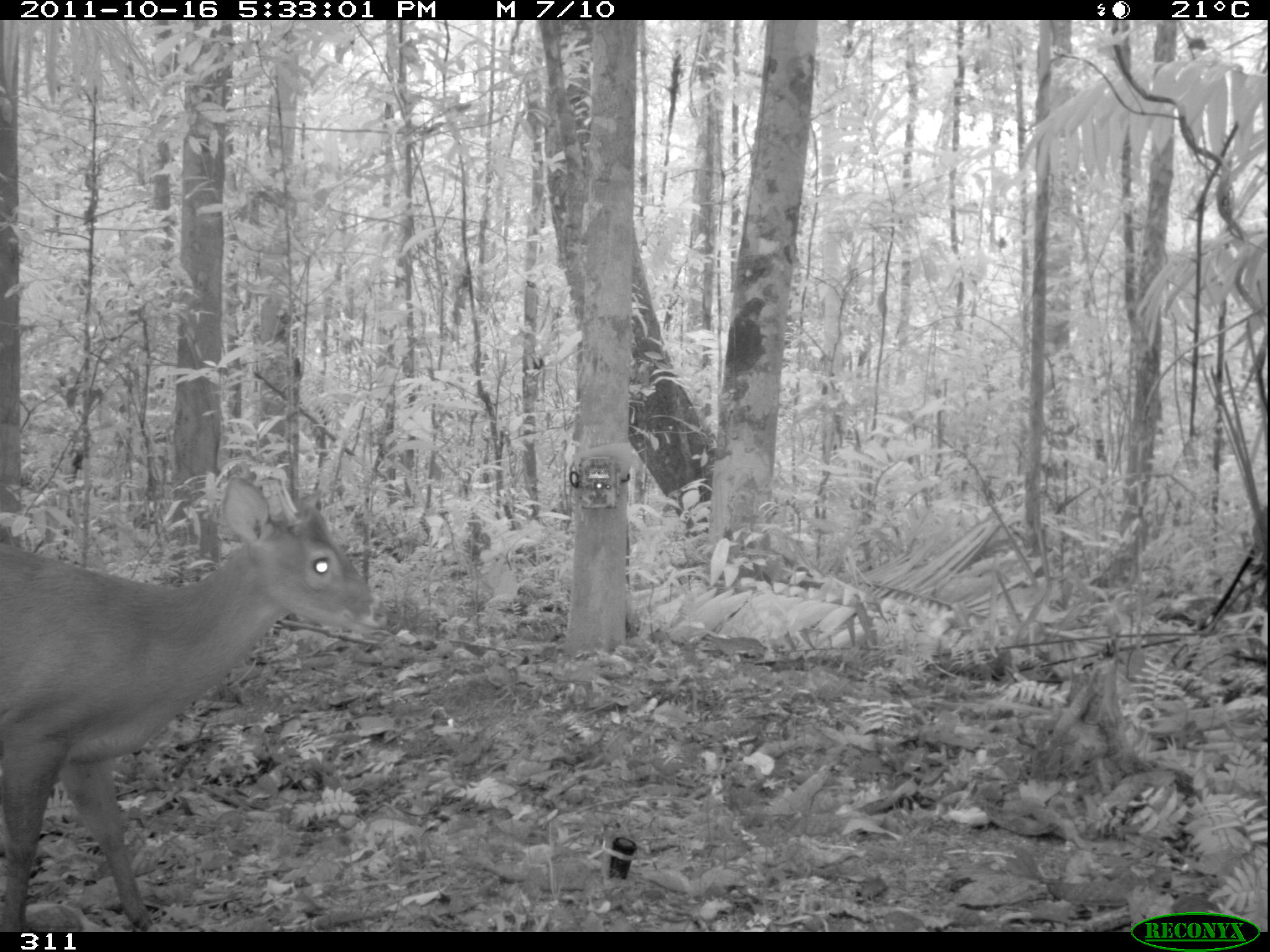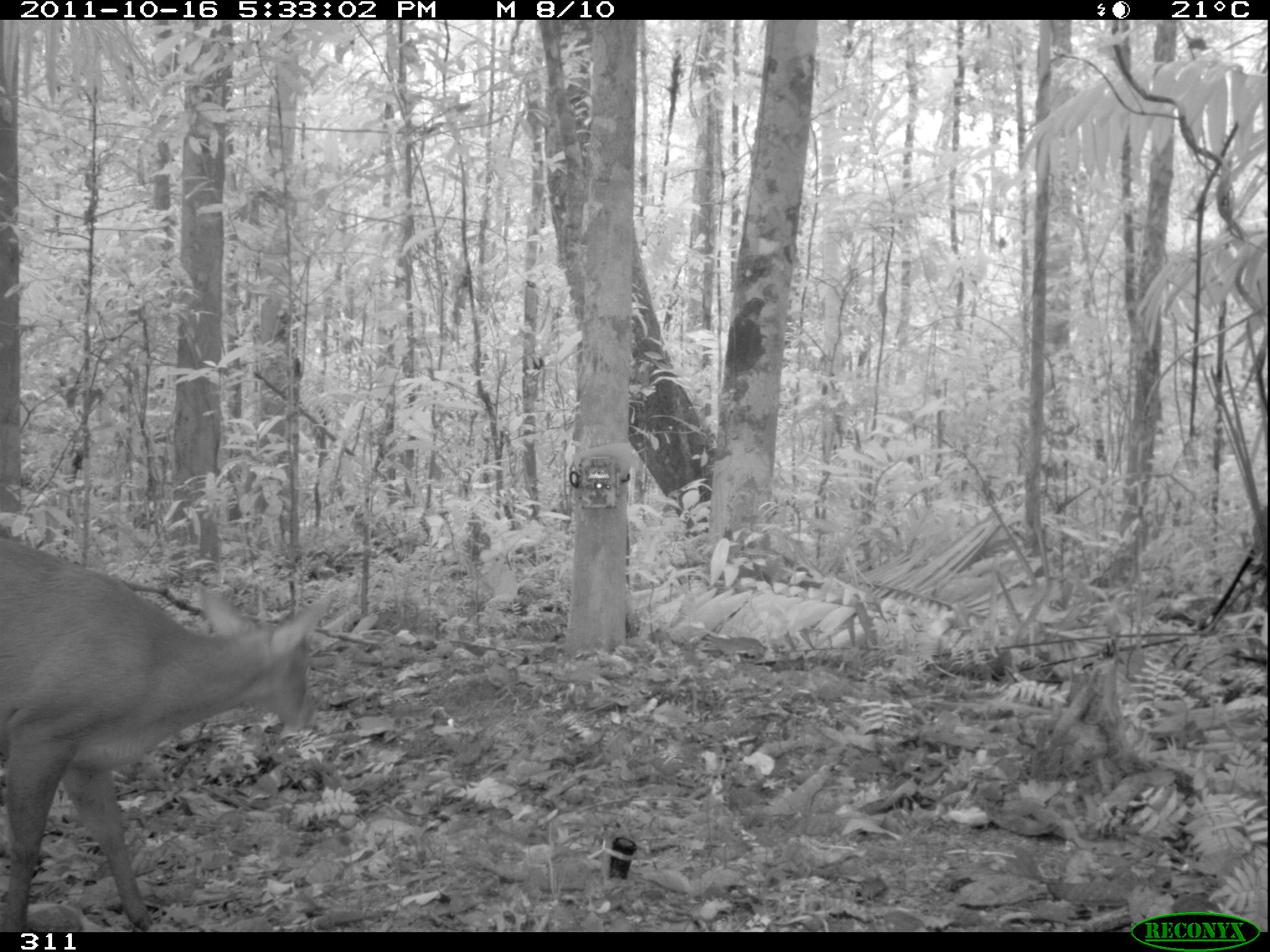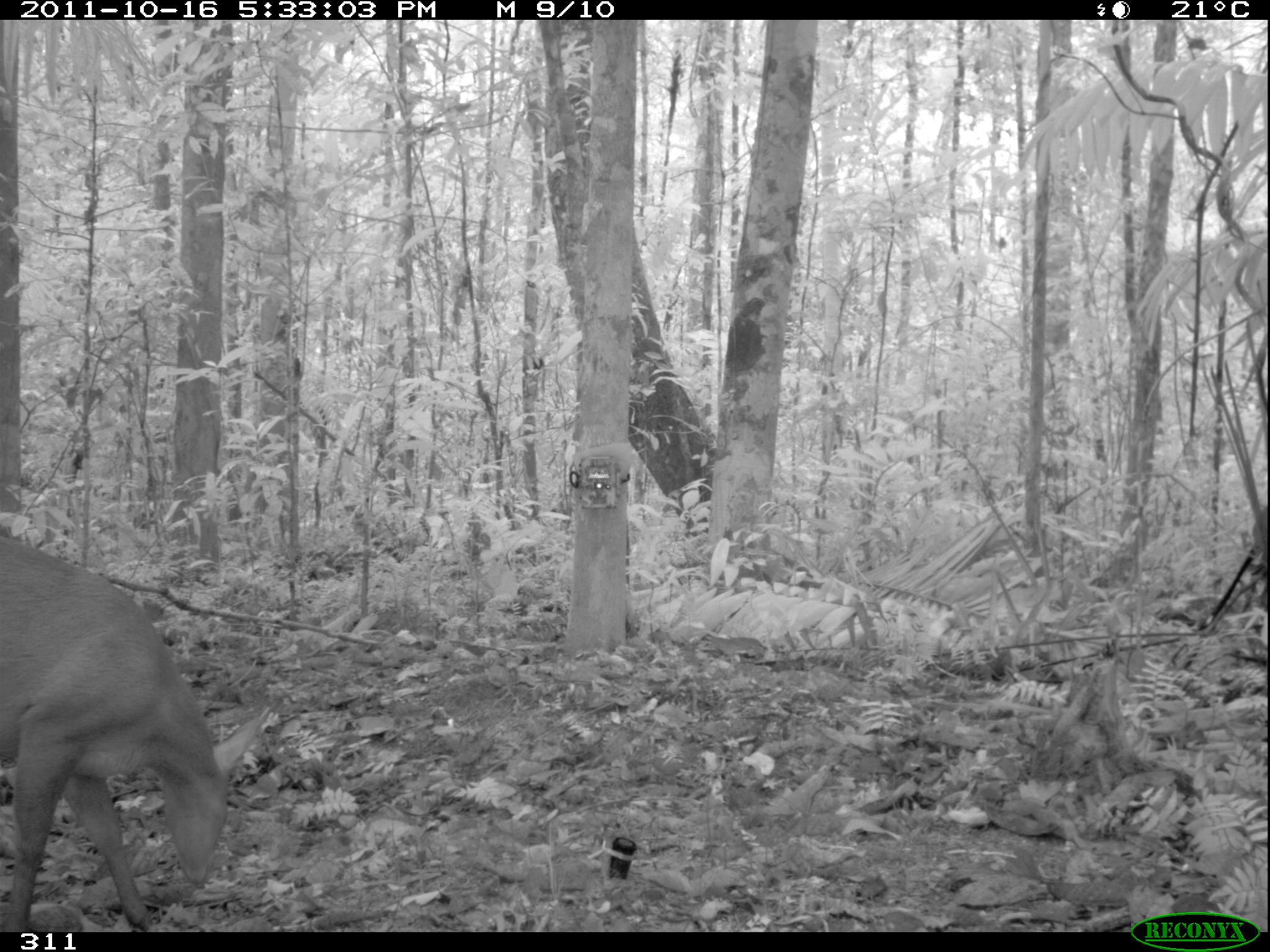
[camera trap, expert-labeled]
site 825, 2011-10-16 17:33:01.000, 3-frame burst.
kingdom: Animalia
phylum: Chordata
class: Mammalia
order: Artiodactyla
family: Cervidae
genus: Mazama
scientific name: Mazama americana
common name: red brocket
Mazama americana (red brocket).